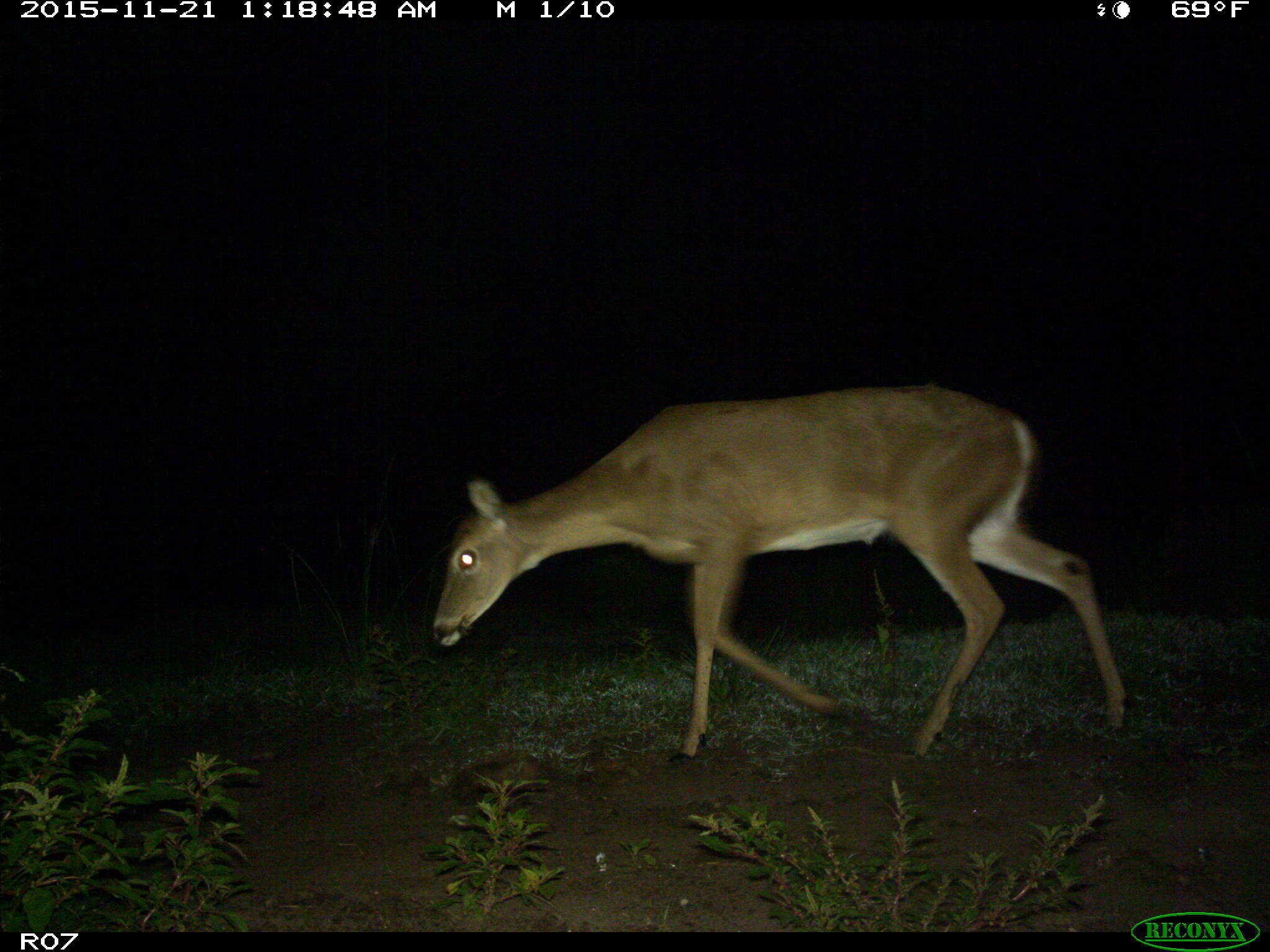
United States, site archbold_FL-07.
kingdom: Animalia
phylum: Chordata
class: Mammalia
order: Artiodactyla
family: Cervidae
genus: Odocoileus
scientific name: Odocoileus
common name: deer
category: unidentified deer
Unidentified deer (deer) (Odocoileus).